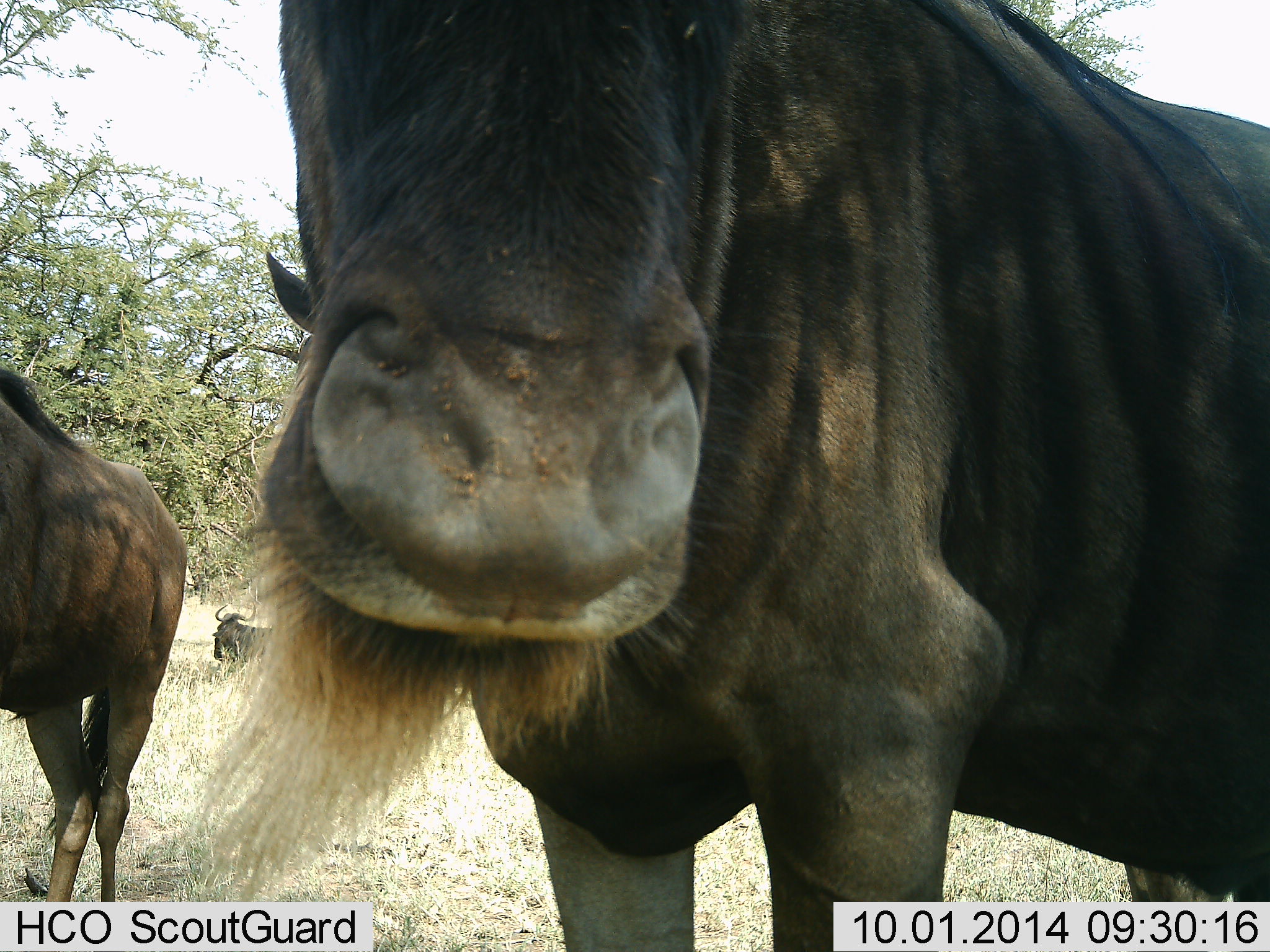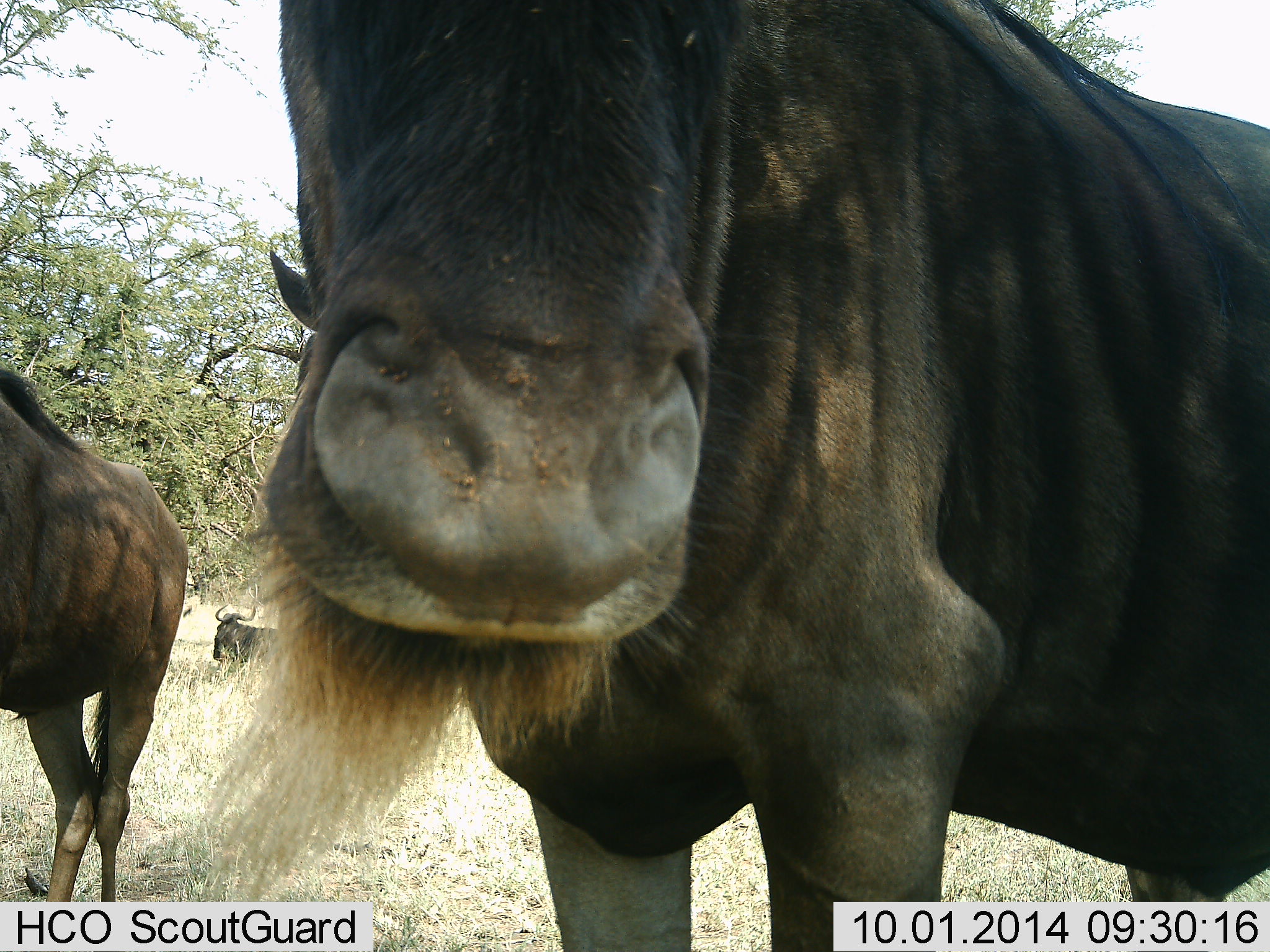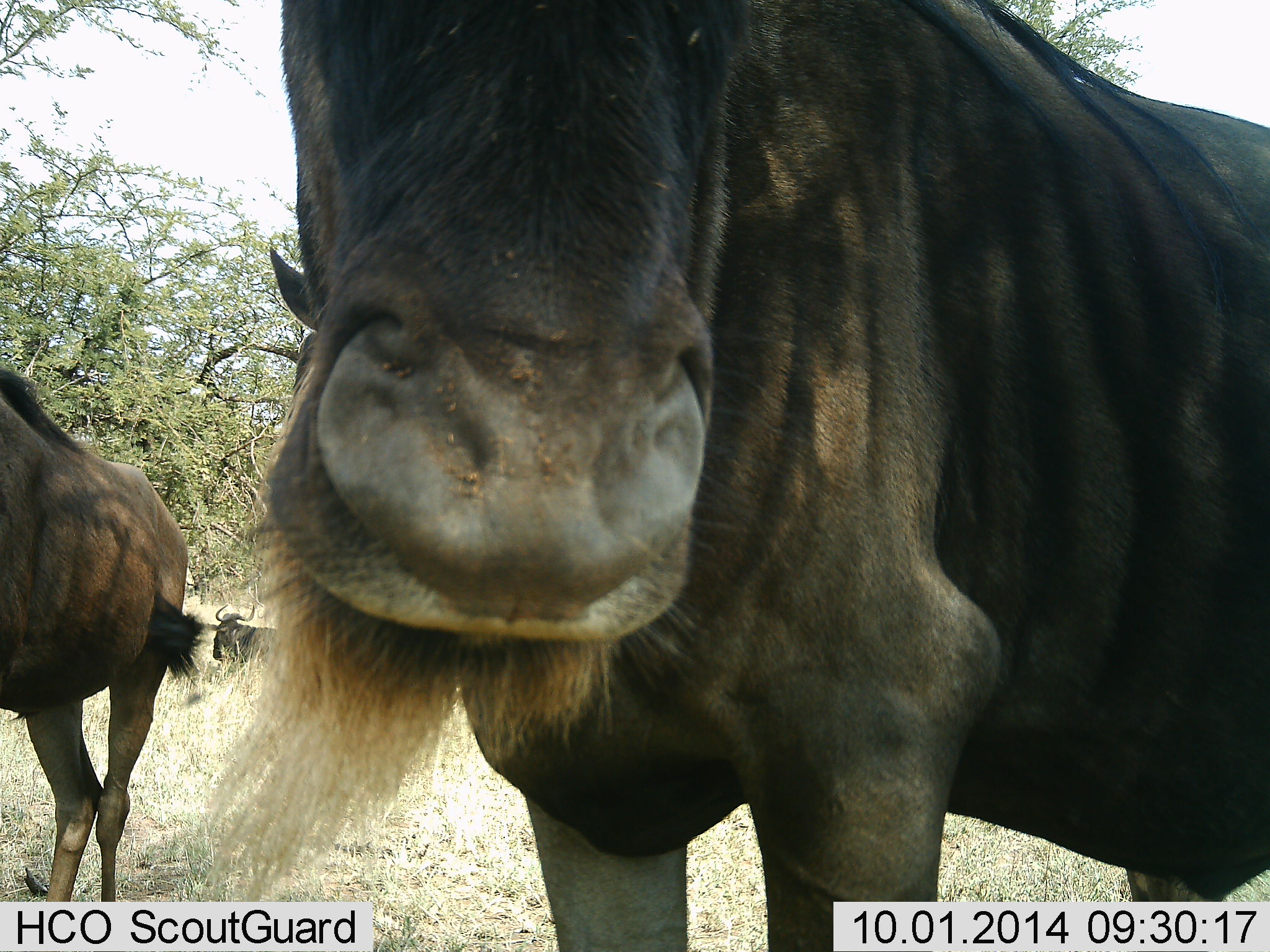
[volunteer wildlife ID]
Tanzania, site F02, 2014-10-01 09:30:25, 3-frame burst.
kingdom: Animalia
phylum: Chordata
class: Mammalia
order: Artiodactyla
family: Bovidae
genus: Connochaetes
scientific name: Connochaetes taurinus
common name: blue wildebeest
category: wildebeest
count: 3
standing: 90%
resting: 90%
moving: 0%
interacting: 0%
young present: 0%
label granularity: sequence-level